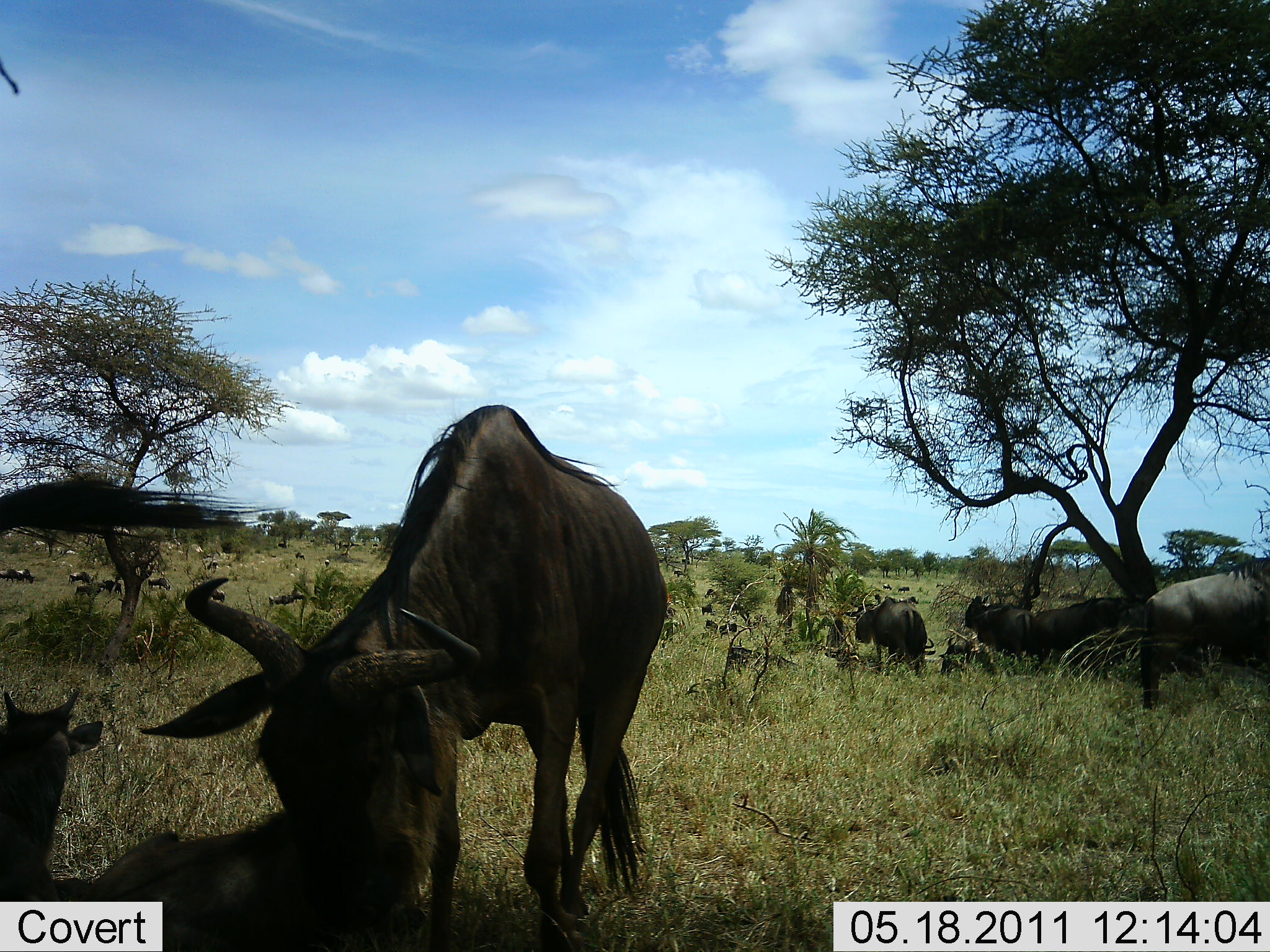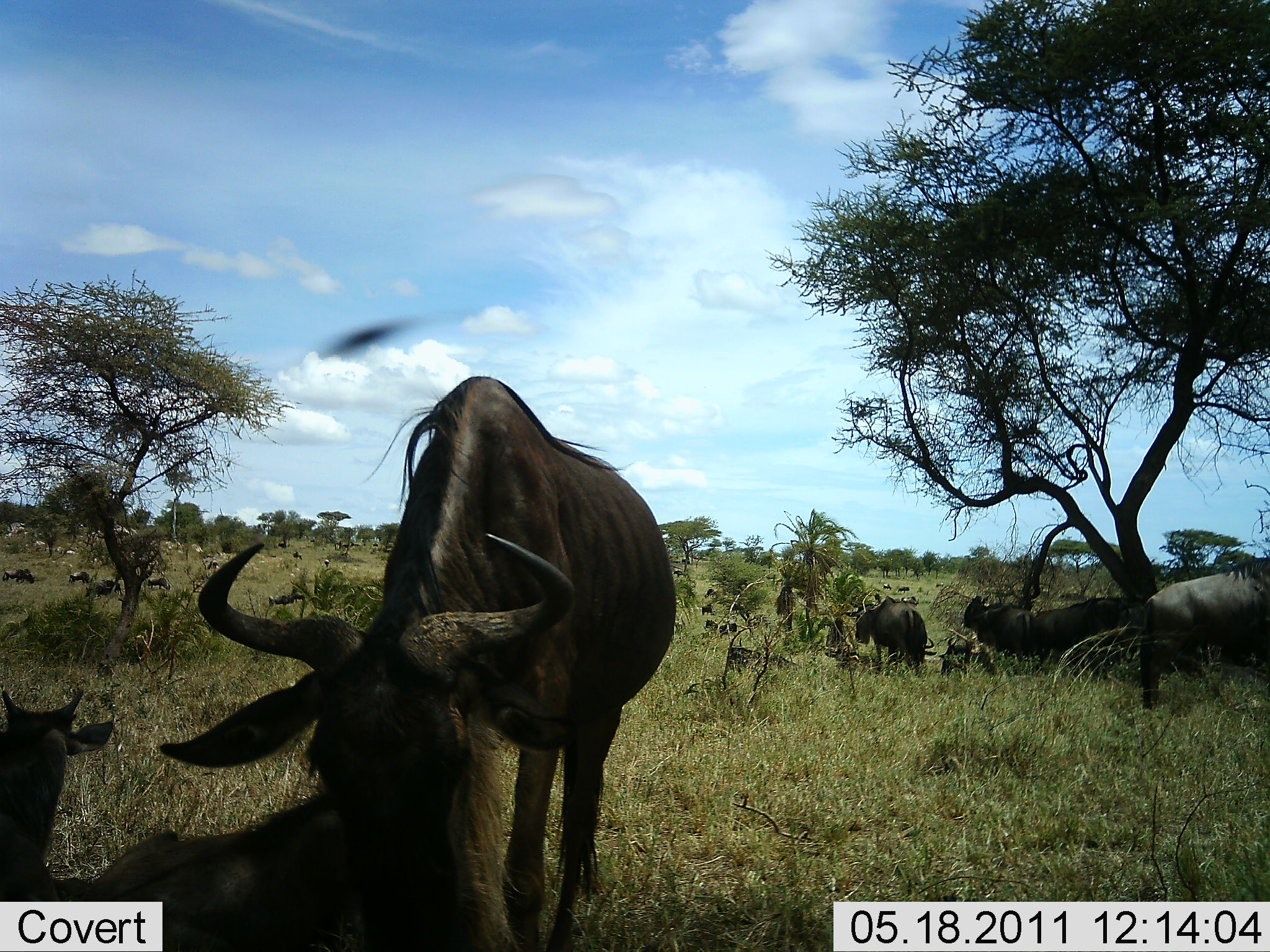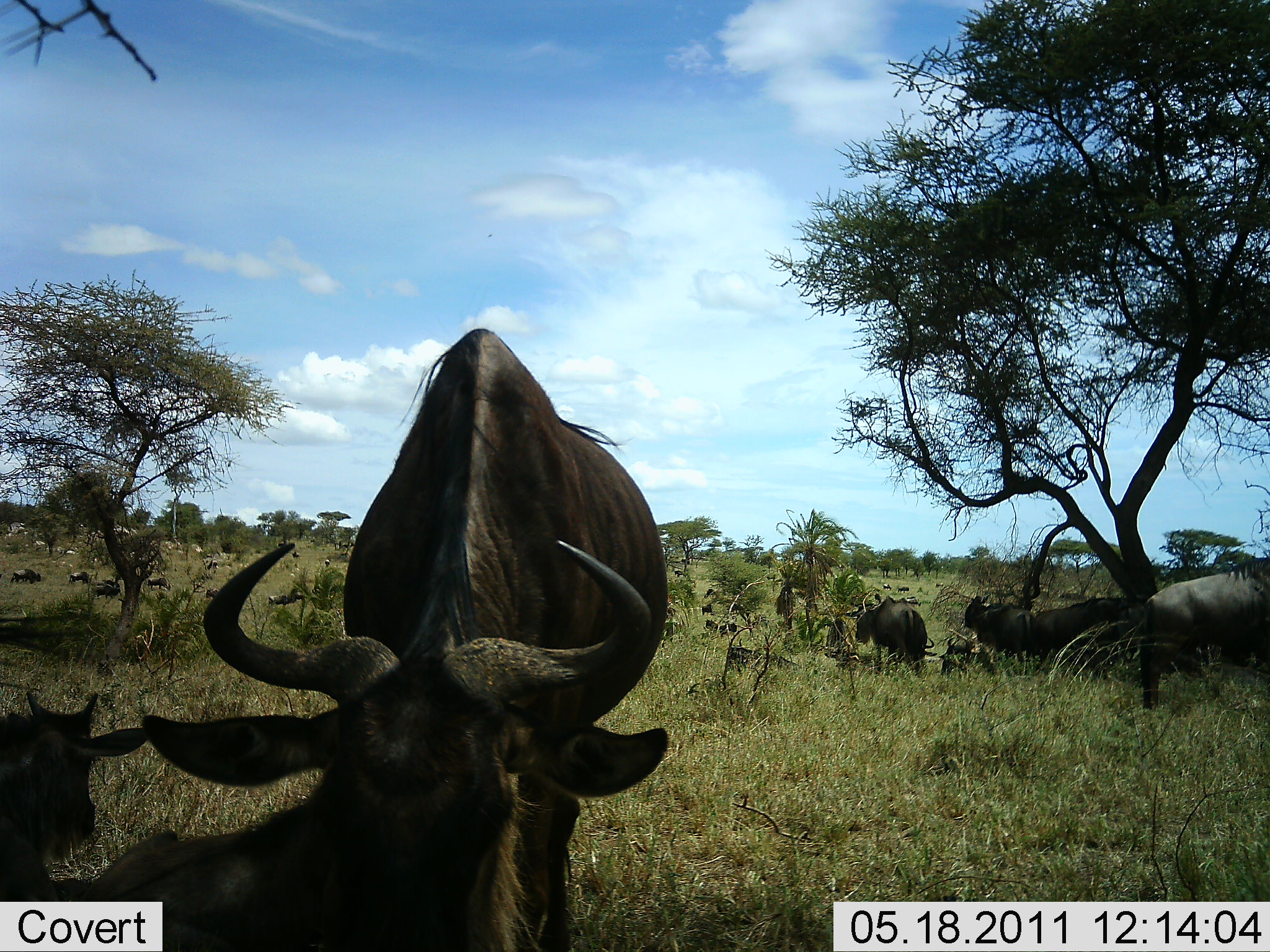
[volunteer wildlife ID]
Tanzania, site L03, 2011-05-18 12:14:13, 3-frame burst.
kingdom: Animalia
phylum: Chordata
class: Mammalia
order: Artiodactyla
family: Bovidae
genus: Connochaetes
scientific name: Connochaetes taurinus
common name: blue wildebeest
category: wildebeest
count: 10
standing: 82%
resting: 45%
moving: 27%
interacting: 18%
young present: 18%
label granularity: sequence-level